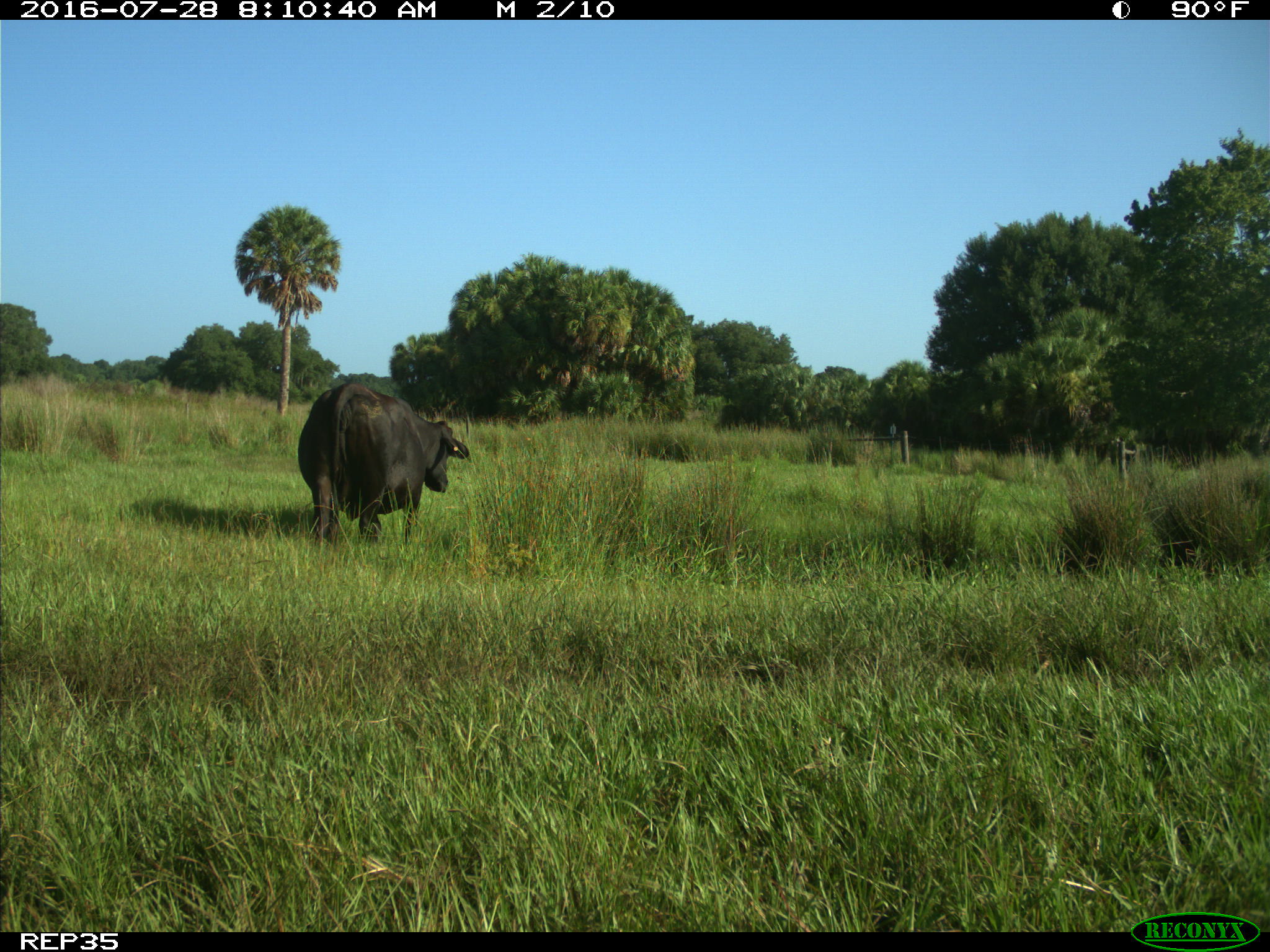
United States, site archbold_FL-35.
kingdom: Animalia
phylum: Chordata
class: Mammalia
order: Artiodactyla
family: Bovidae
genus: Bos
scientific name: Bos taurus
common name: domestic cow